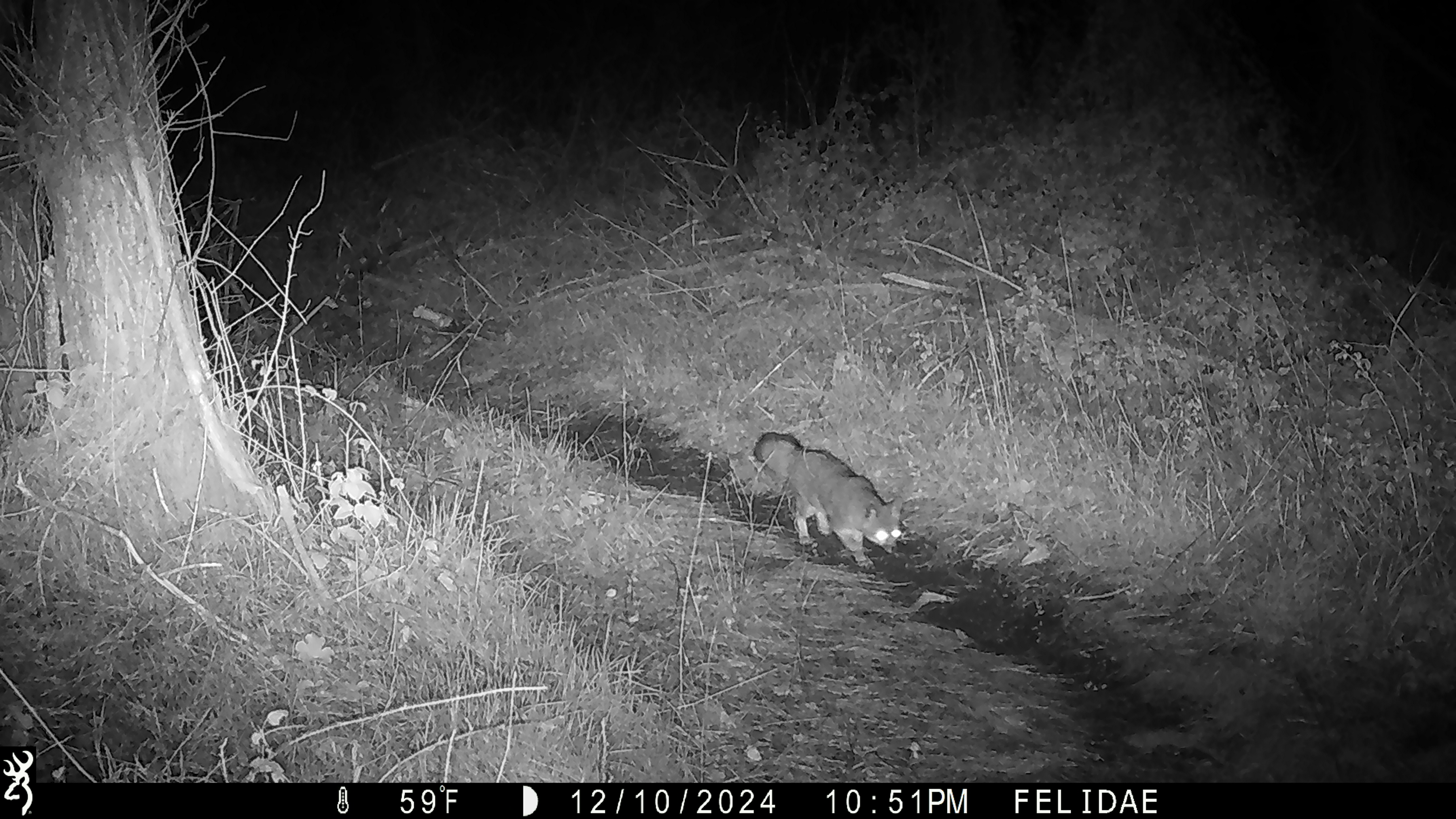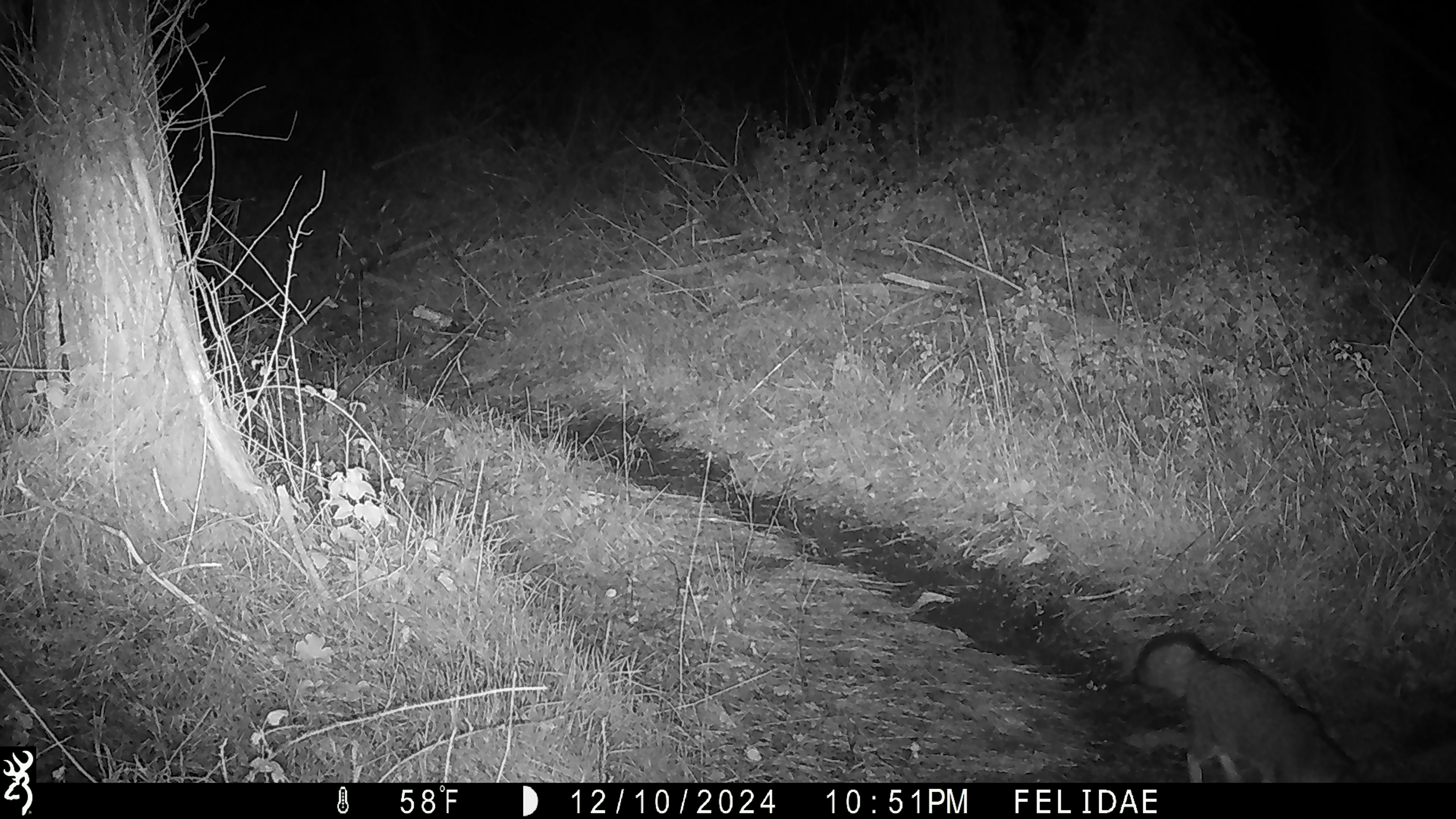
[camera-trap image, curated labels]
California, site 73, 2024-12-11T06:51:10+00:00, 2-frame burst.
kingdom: Animalia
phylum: Chordata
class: Mammalia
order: Carnivora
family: Canidae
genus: Urocyon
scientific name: Urocyon cinereoargenteus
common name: gray fox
Gray fox (Urocyon cinereoargenteus).